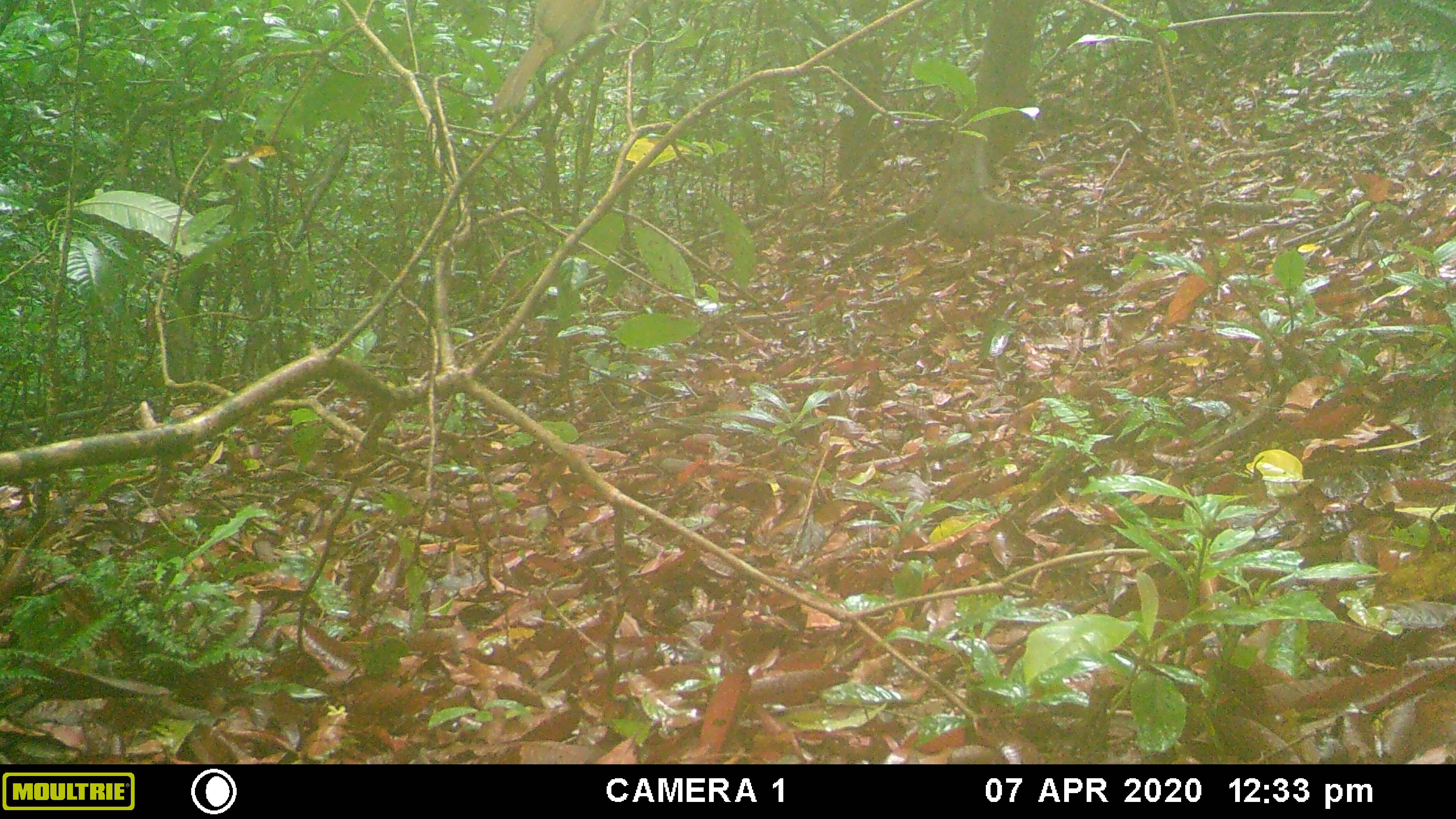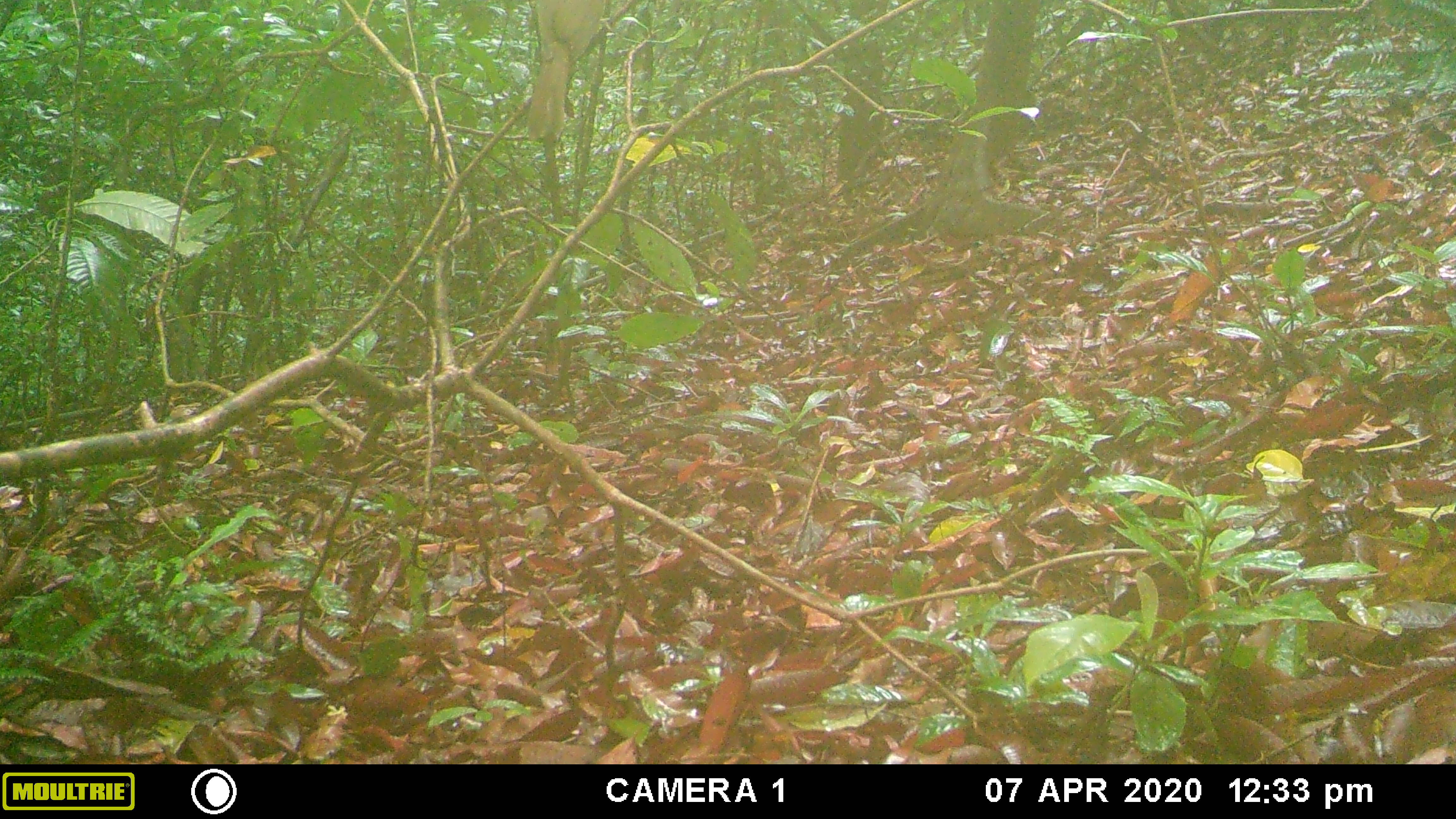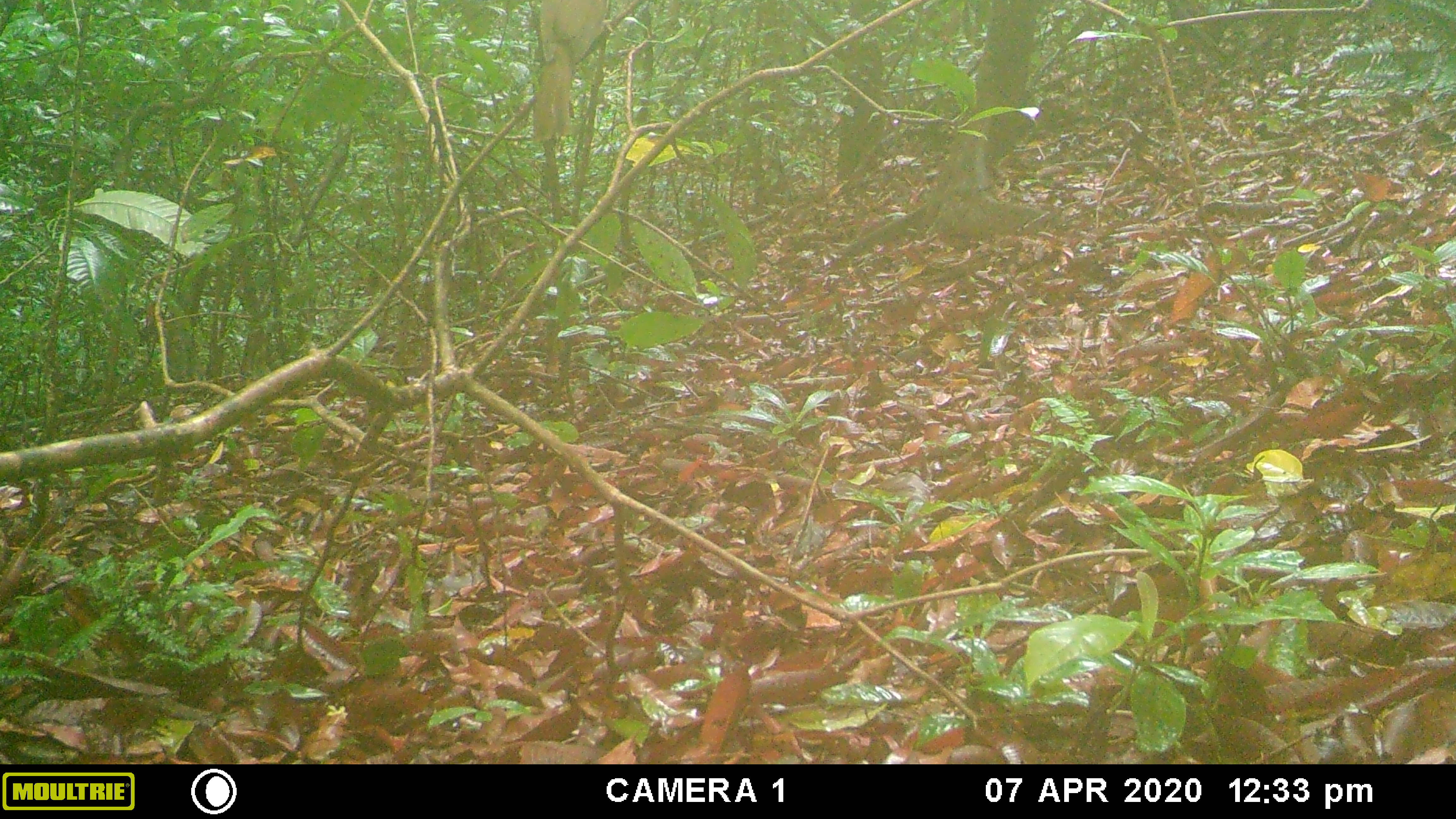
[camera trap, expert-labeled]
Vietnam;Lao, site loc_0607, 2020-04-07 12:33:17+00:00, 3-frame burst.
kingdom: Animalia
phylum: Chordata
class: Aves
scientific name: Aves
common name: bird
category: unidentified bird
Unidentified bird (bird) (Aves). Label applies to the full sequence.